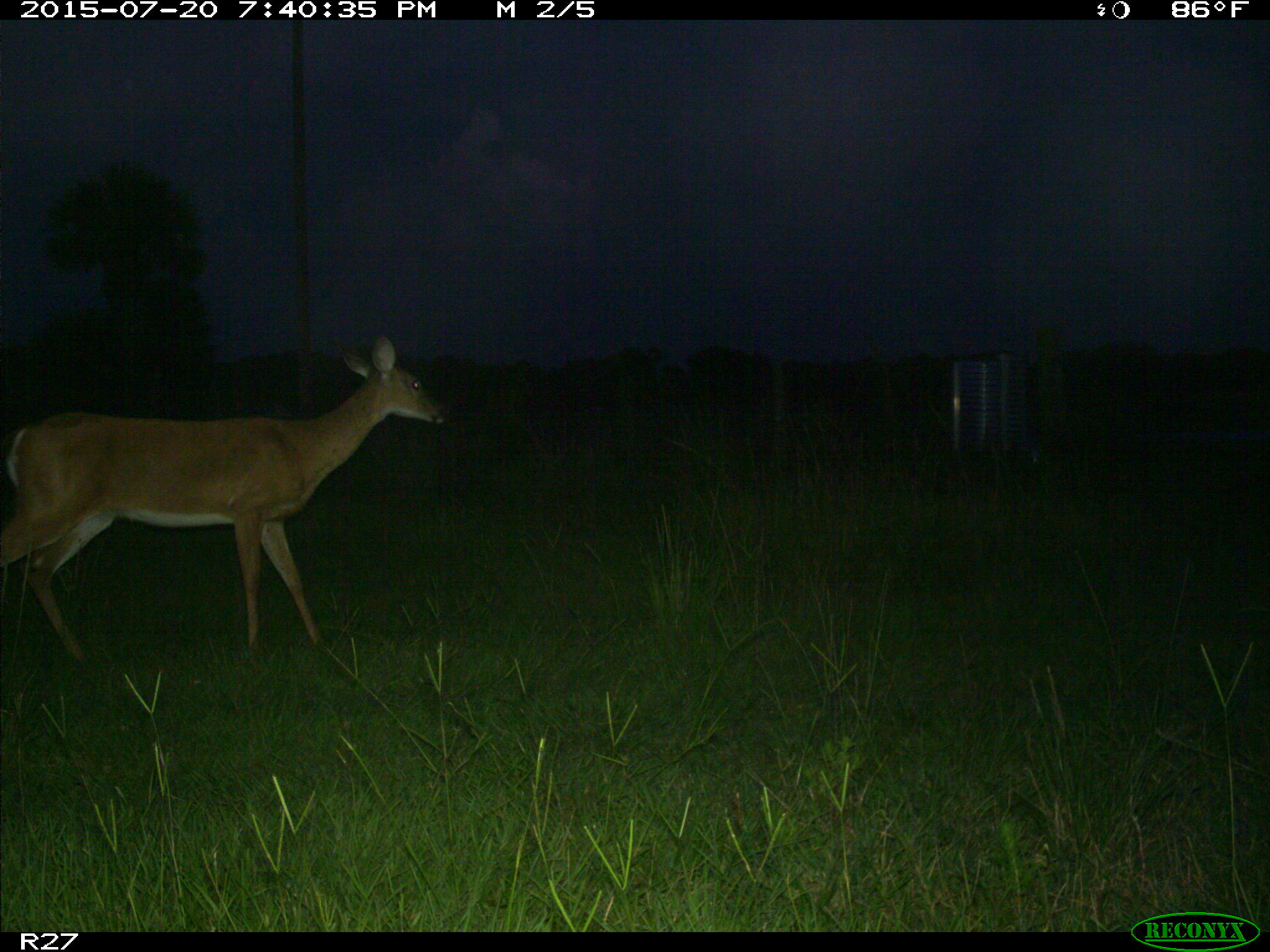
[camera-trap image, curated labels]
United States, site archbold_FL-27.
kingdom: Animalia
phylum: Chordata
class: Mammalia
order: Artiodactyla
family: Cervidae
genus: Odocoileus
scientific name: Odocoileus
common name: deer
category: unidentified deer